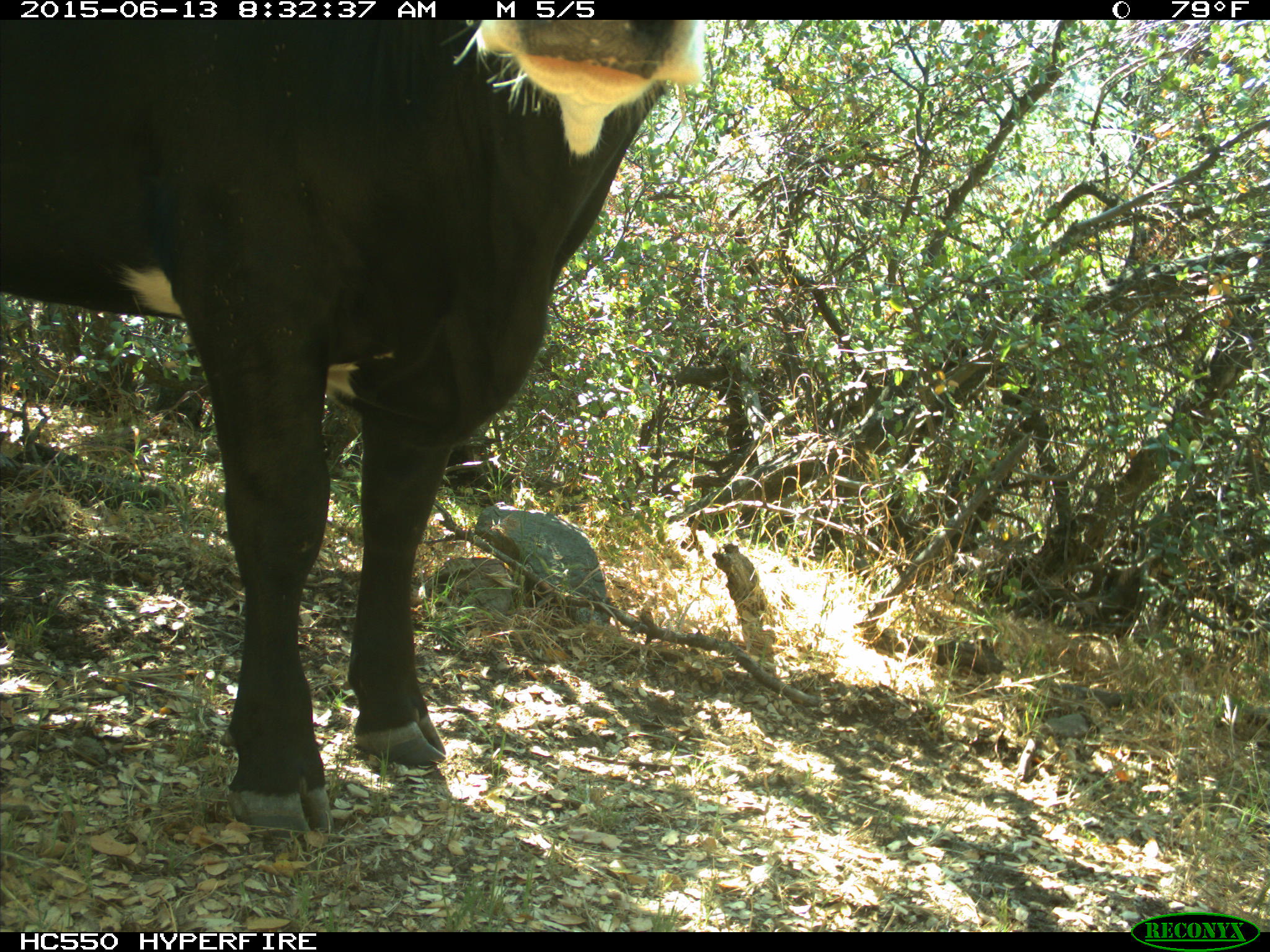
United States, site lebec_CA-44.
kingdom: Animalia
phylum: Chordata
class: Mammalia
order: Artiodactyla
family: Bovidae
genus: Bos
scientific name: Bos taurus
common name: domestic cow